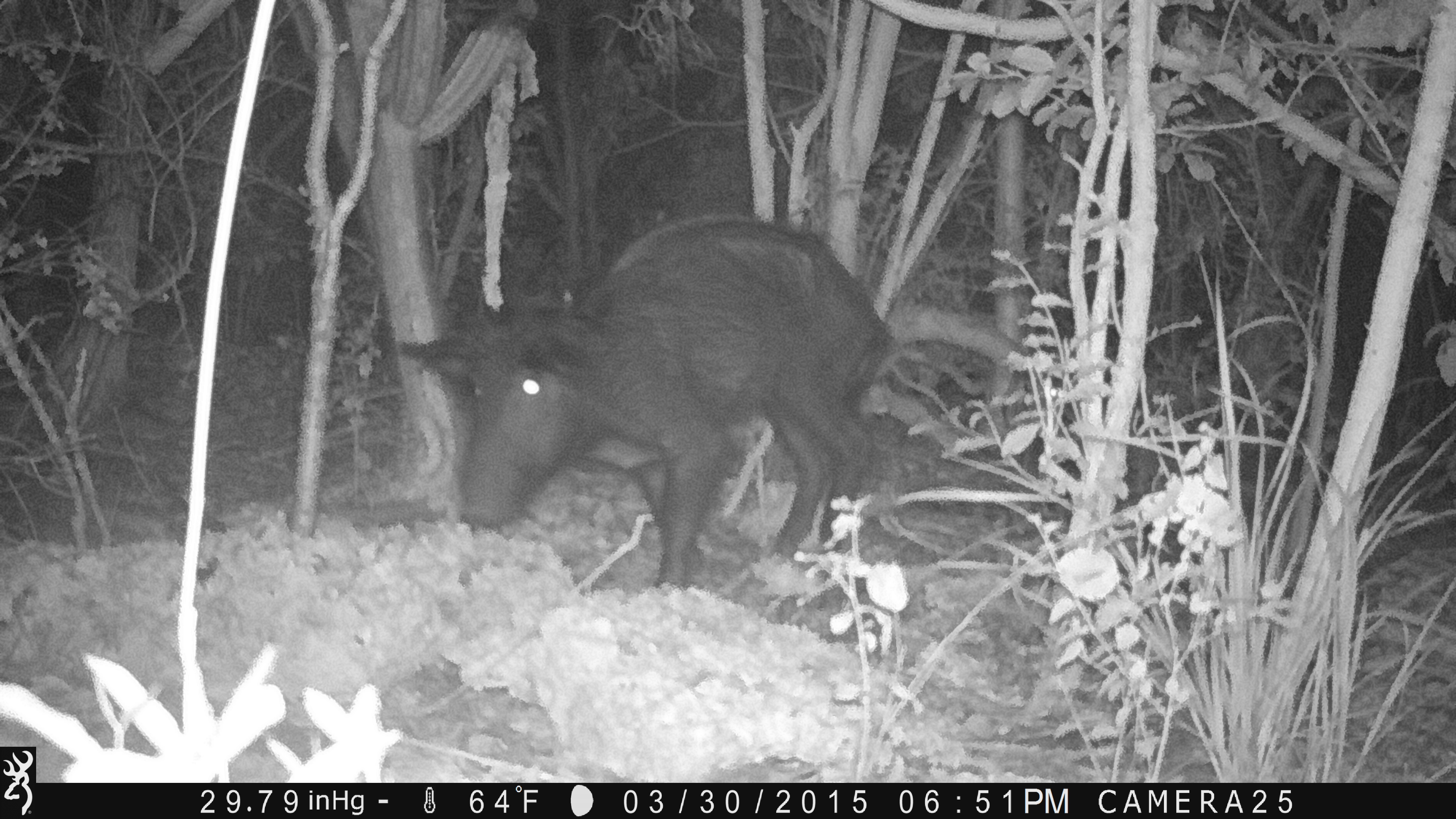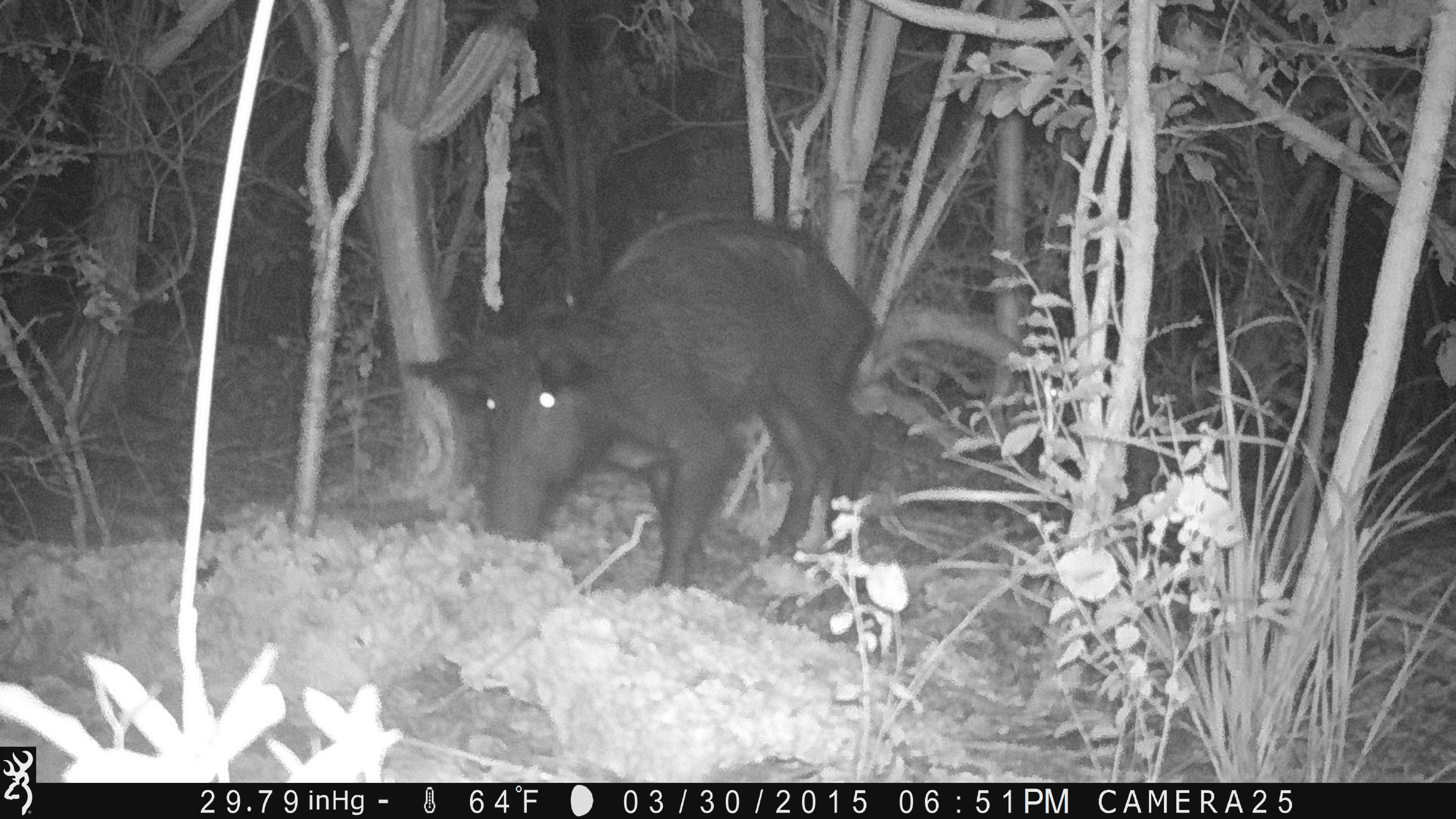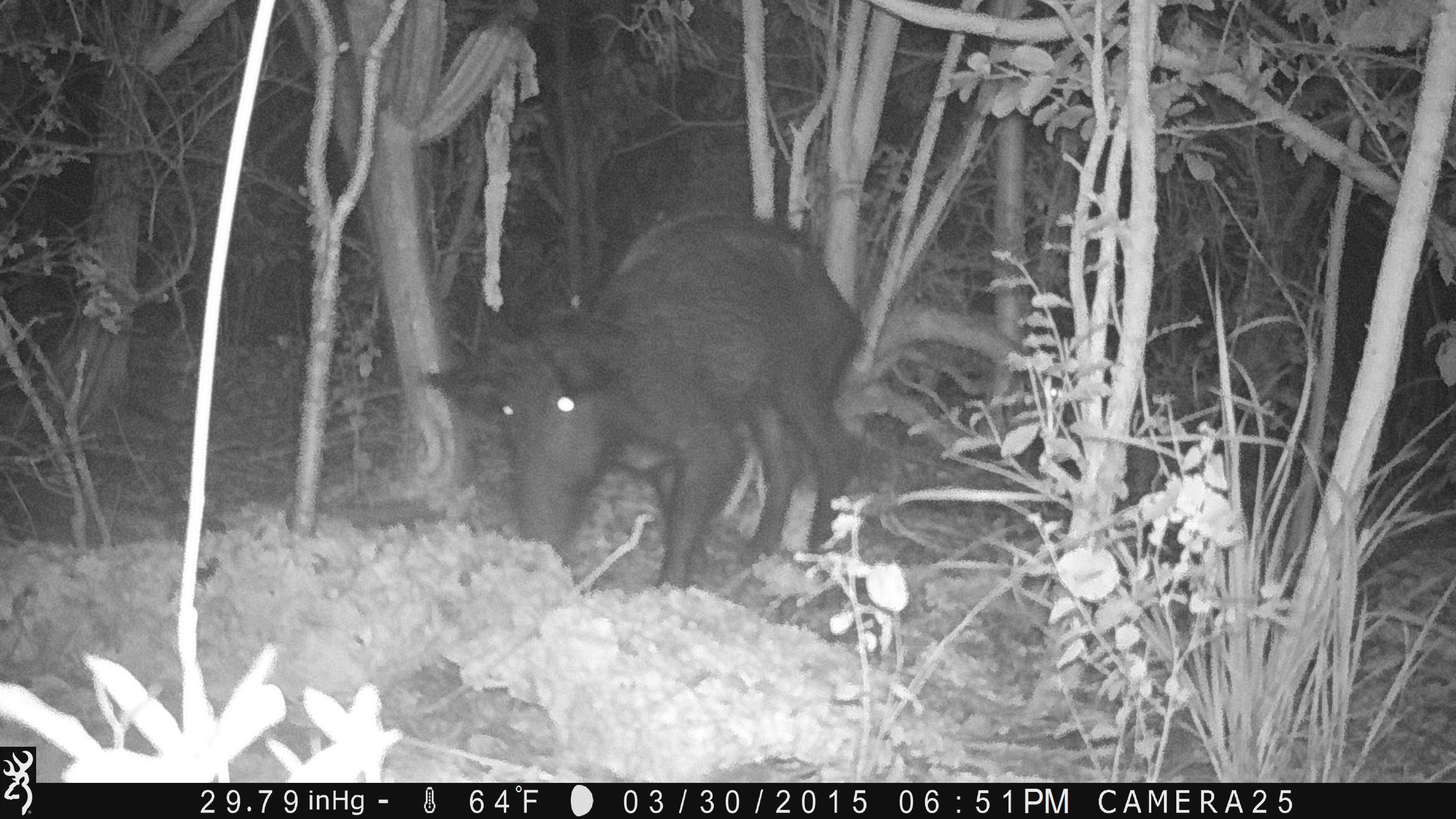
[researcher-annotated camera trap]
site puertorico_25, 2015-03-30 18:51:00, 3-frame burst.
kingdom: Animalia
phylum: Chordata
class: Mammalia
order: Artiodactyla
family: Suidae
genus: Sus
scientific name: Sus scrofa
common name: pig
Pig (Sus scrofa).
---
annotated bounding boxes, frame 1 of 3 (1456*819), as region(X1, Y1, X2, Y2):
pig: region(389, 210, 902, 606)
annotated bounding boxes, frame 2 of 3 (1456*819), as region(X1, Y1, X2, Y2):
pig: region(400, 216, 876, 599)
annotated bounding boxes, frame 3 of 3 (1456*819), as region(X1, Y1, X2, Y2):
pig: region(417, 212, 865, 603)